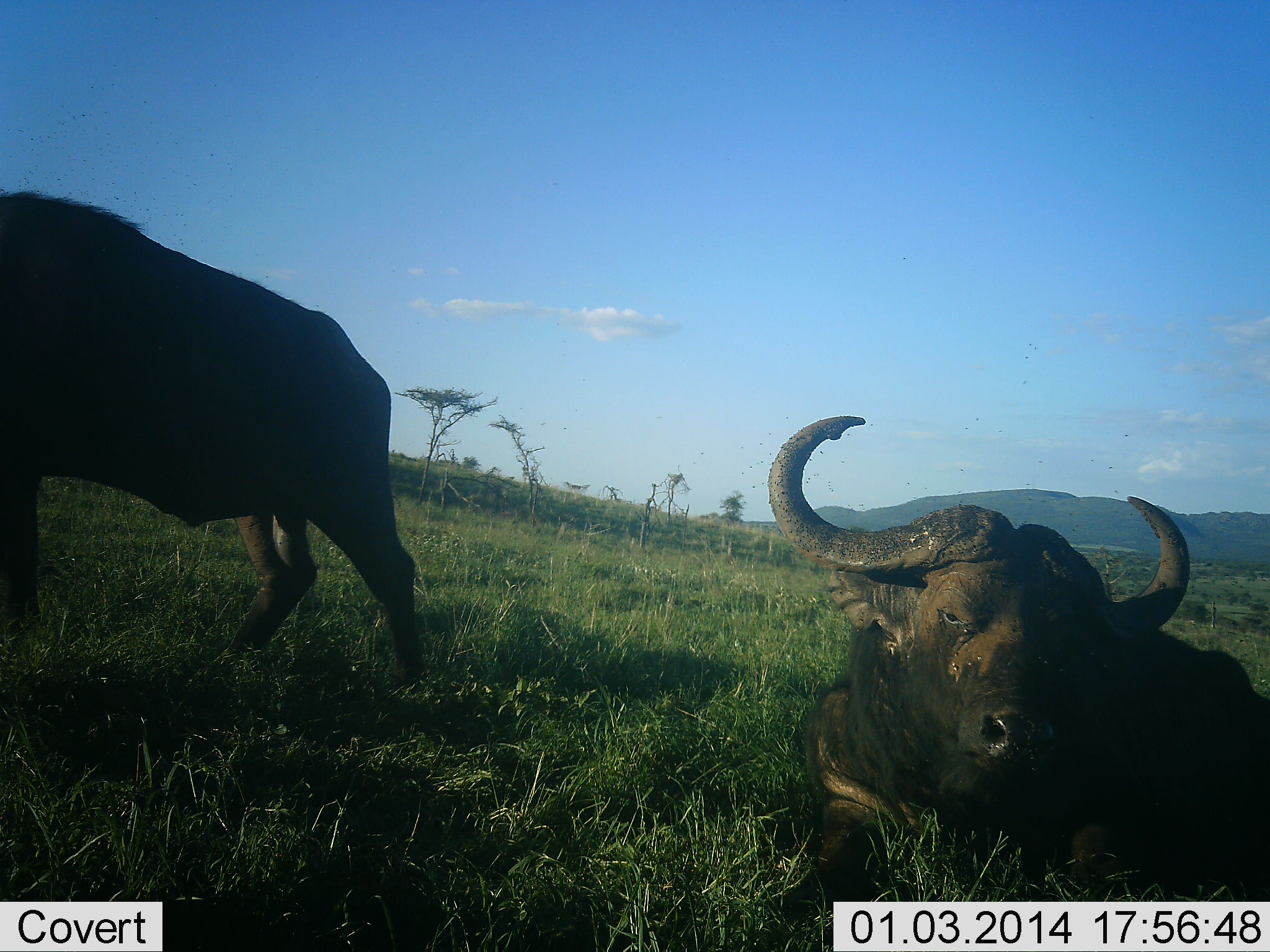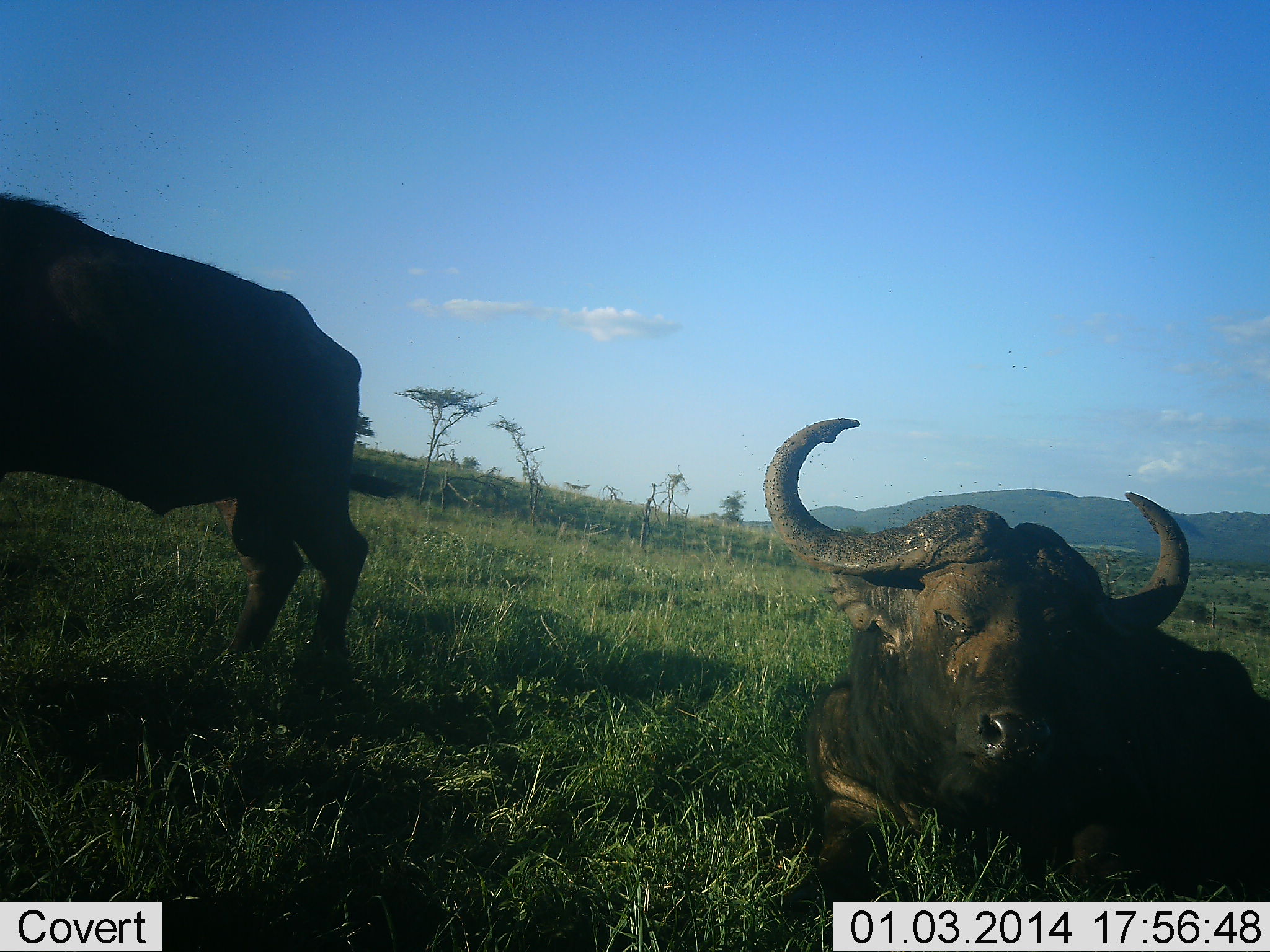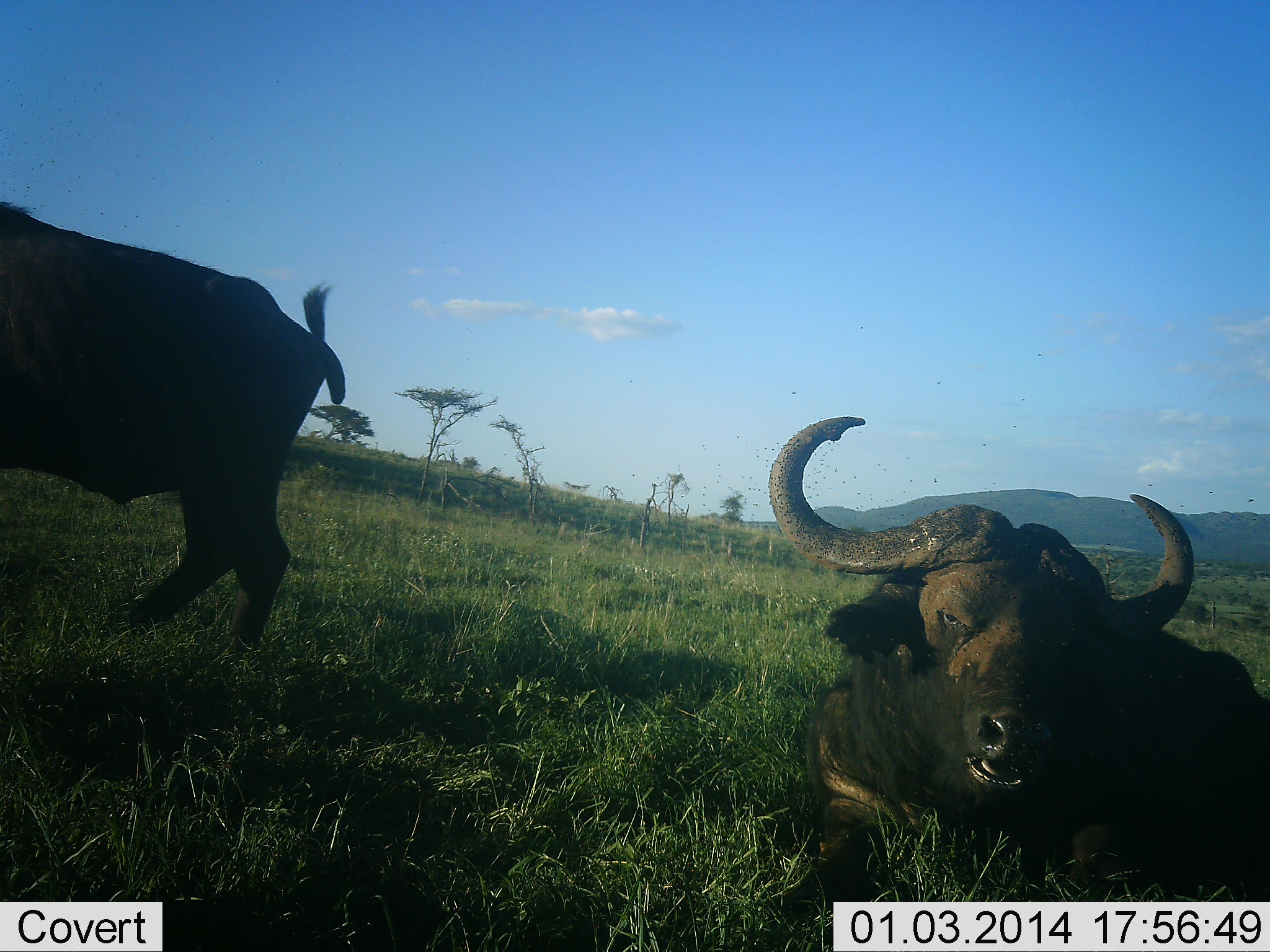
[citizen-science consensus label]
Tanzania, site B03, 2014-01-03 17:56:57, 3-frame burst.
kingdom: Animalia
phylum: Chordata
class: Mammalia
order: Artiodactyla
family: Bovidae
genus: Syncerus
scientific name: Syncerus caffer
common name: cape buffalo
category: buffalo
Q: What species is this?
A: Buffalo (cape buffalo) (Syncerus caffer).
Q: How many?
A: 2.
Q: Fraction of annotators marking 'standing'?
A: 60%.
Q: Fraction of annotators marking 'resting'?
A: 90%.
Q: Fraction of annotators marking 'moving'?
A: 10%.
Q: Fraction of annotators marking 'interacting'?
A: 0%.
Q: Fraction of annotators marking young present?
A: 0%.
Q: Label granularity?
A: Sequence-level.